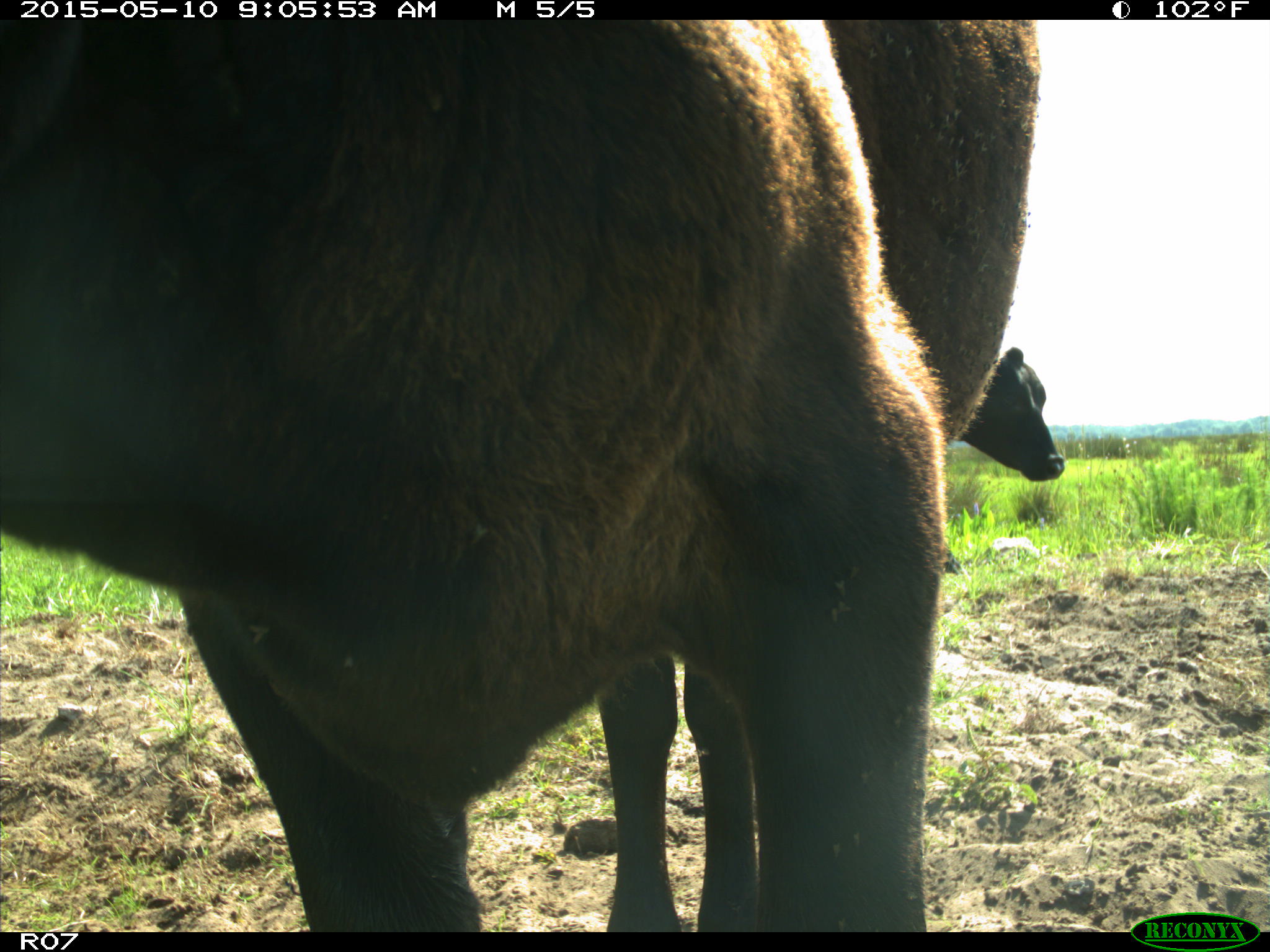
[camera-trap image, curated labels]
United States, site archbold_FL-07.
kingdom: Animalia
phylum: Chordata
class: Mammalia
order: Artiodactyla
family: Bovidae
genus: Bos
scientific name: Bos taurus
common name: domestic cow